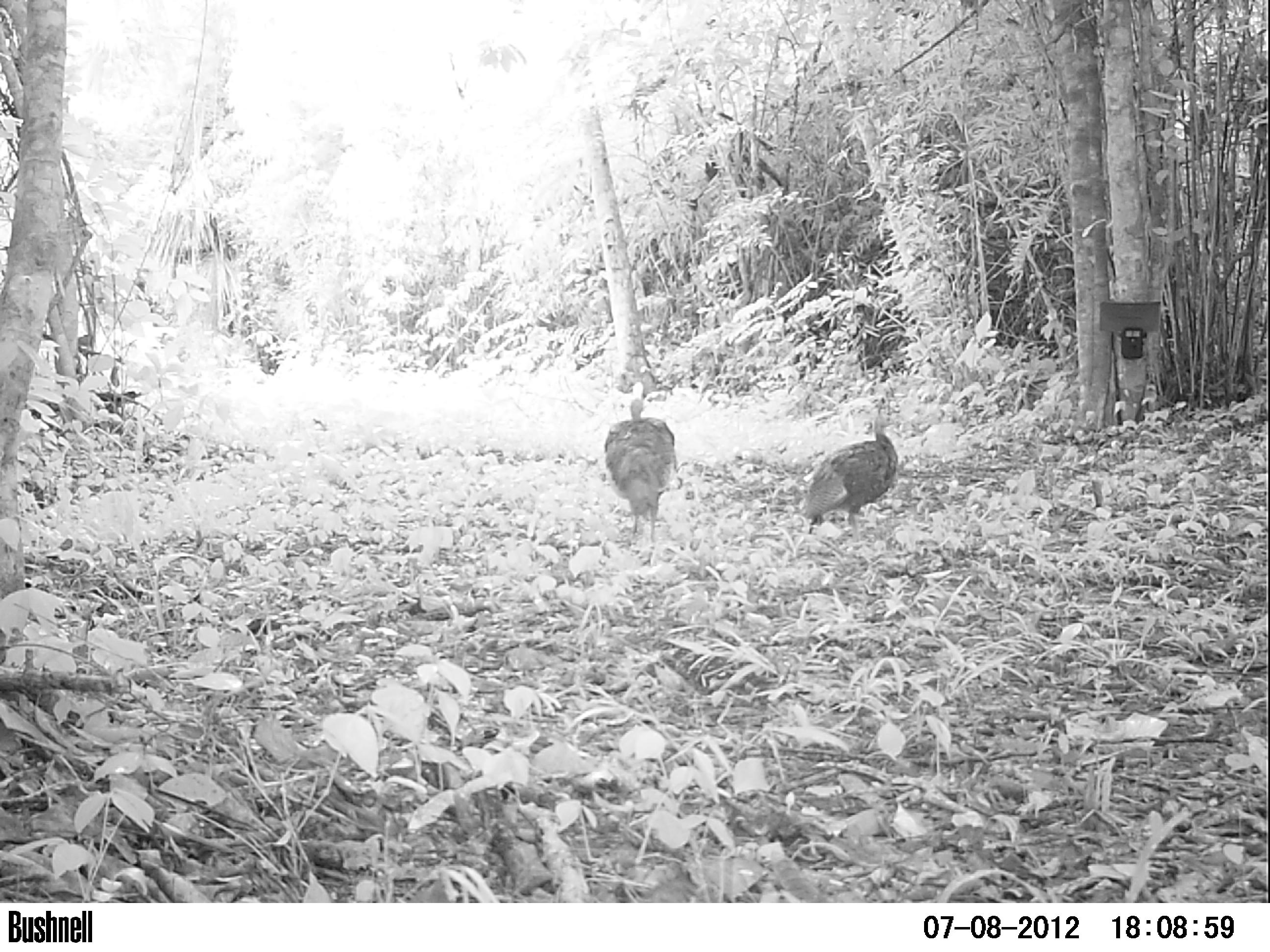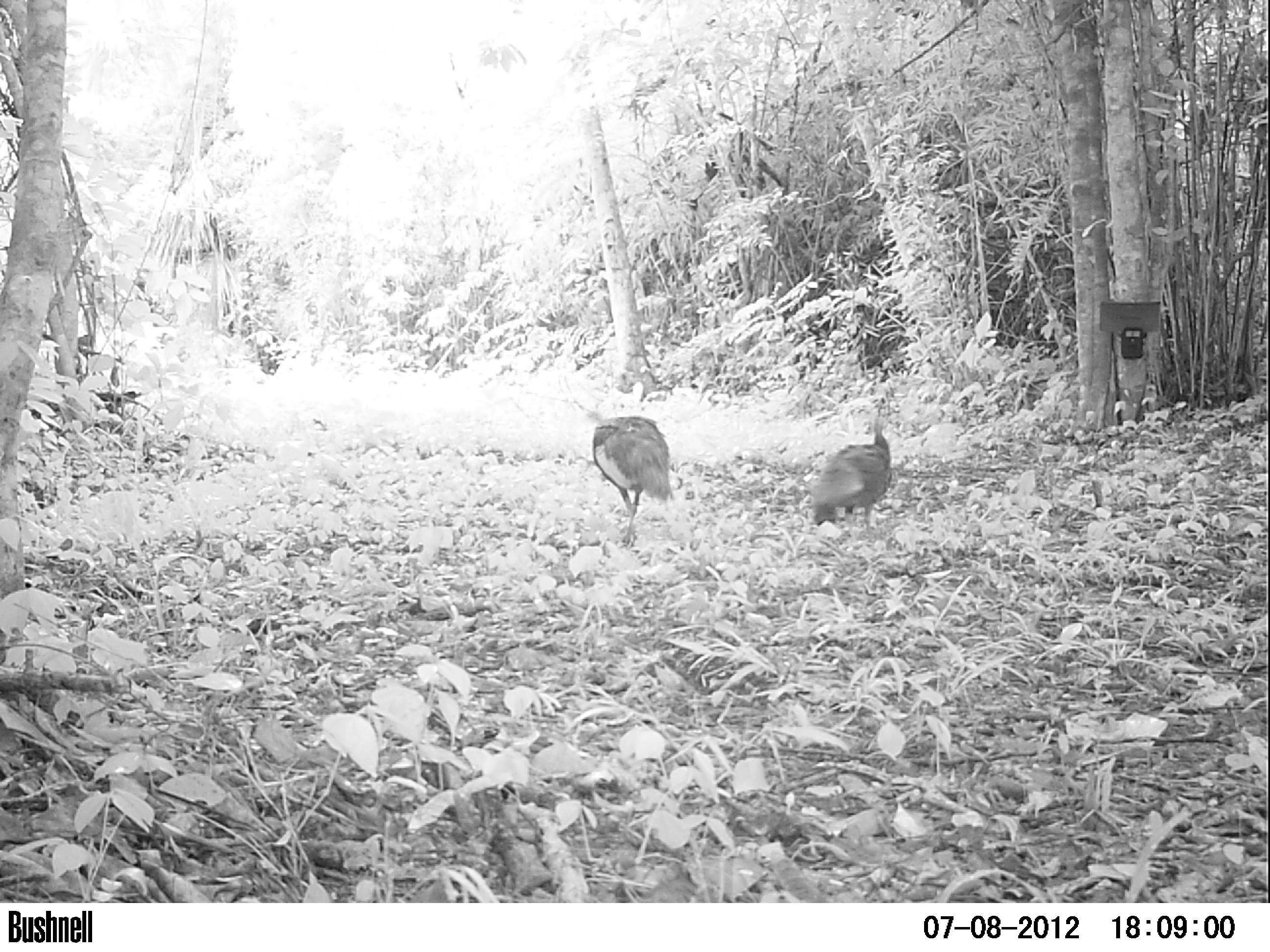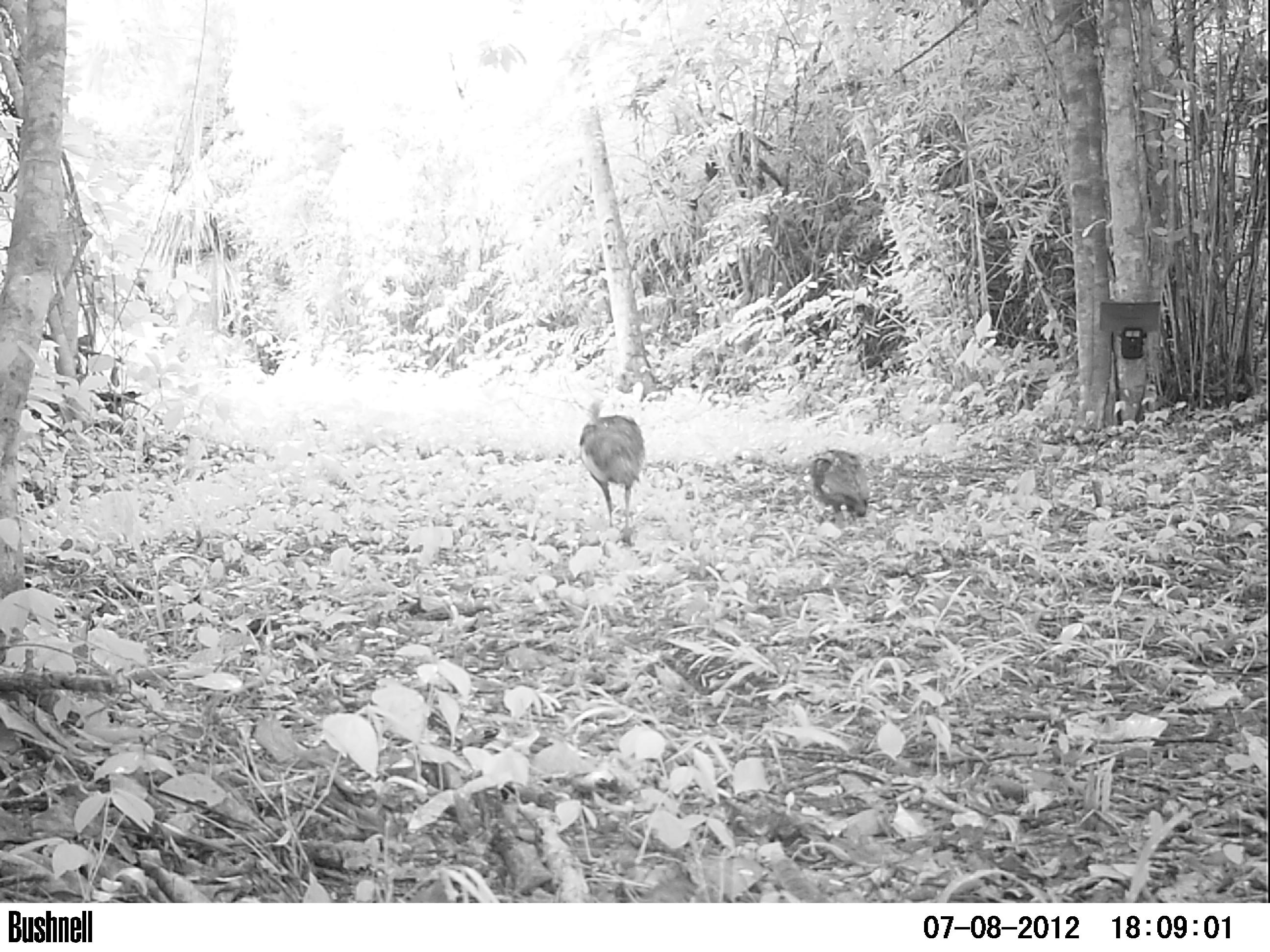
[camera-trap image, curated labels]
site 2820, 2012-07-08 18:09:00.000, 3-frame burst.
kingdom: Animalia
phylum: Chordata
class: Aves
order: Galliformes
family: Phasianidae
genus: Meleagris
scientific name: Meleagris ocellata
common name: ocellated turkey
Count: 8.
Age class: adult.